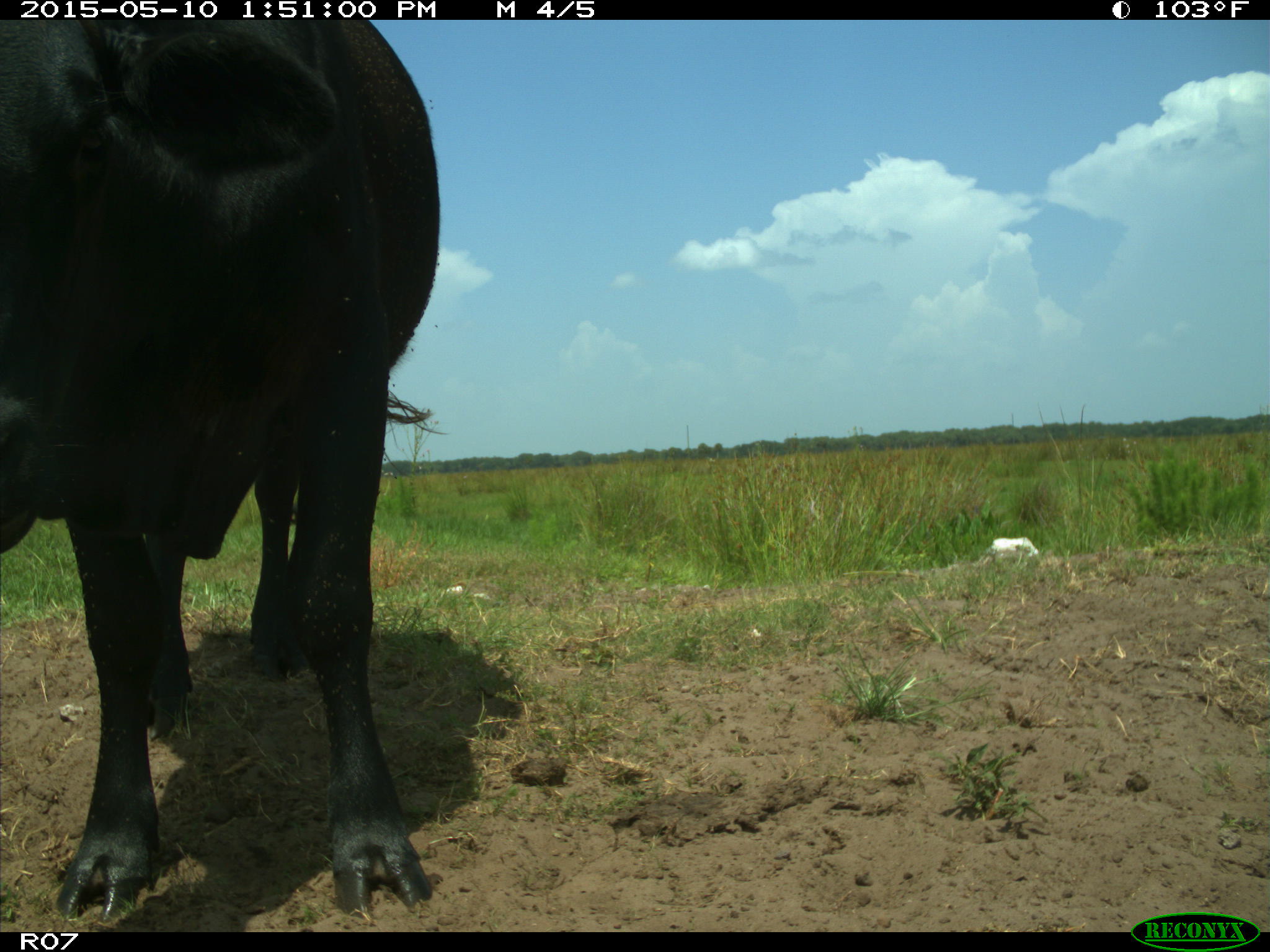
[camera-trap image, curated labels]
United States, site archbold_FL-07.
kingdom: Animalia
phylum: Chordata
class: Mammalia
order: Artiodactyla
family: Bovidae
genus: Bos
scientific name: Bos taurus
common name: domestic cow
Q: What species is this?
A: Bos taurus (domestic cow).